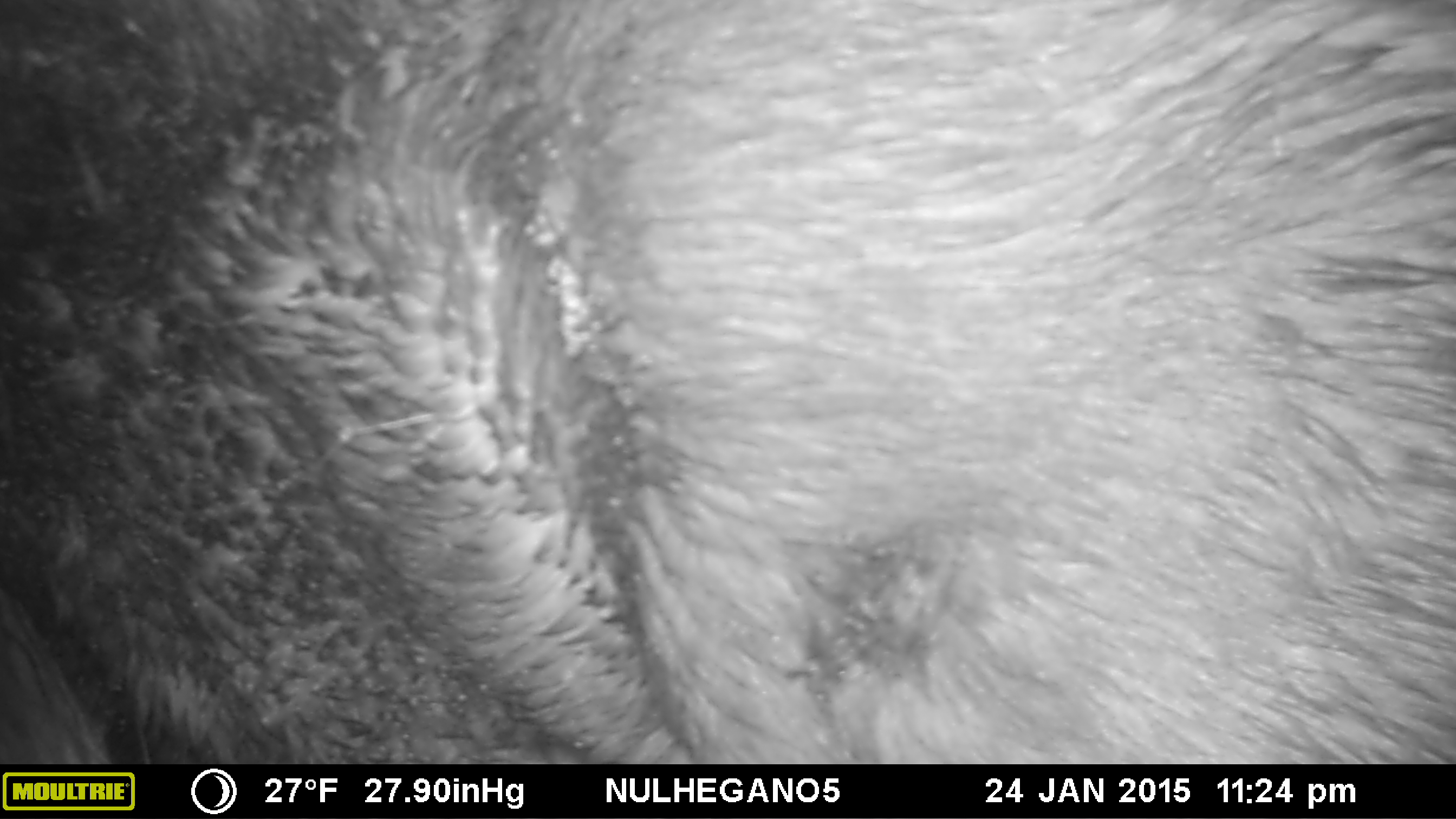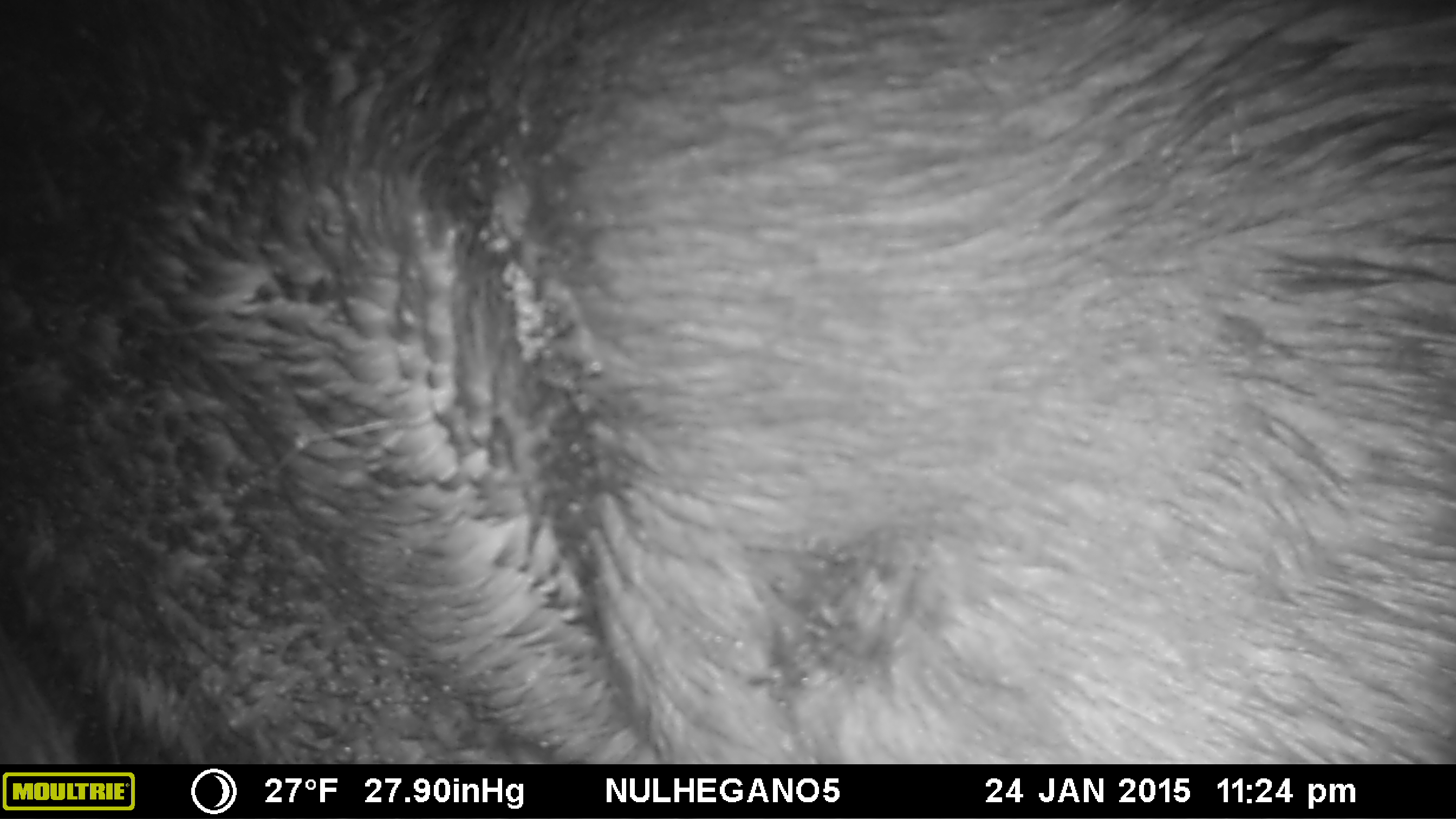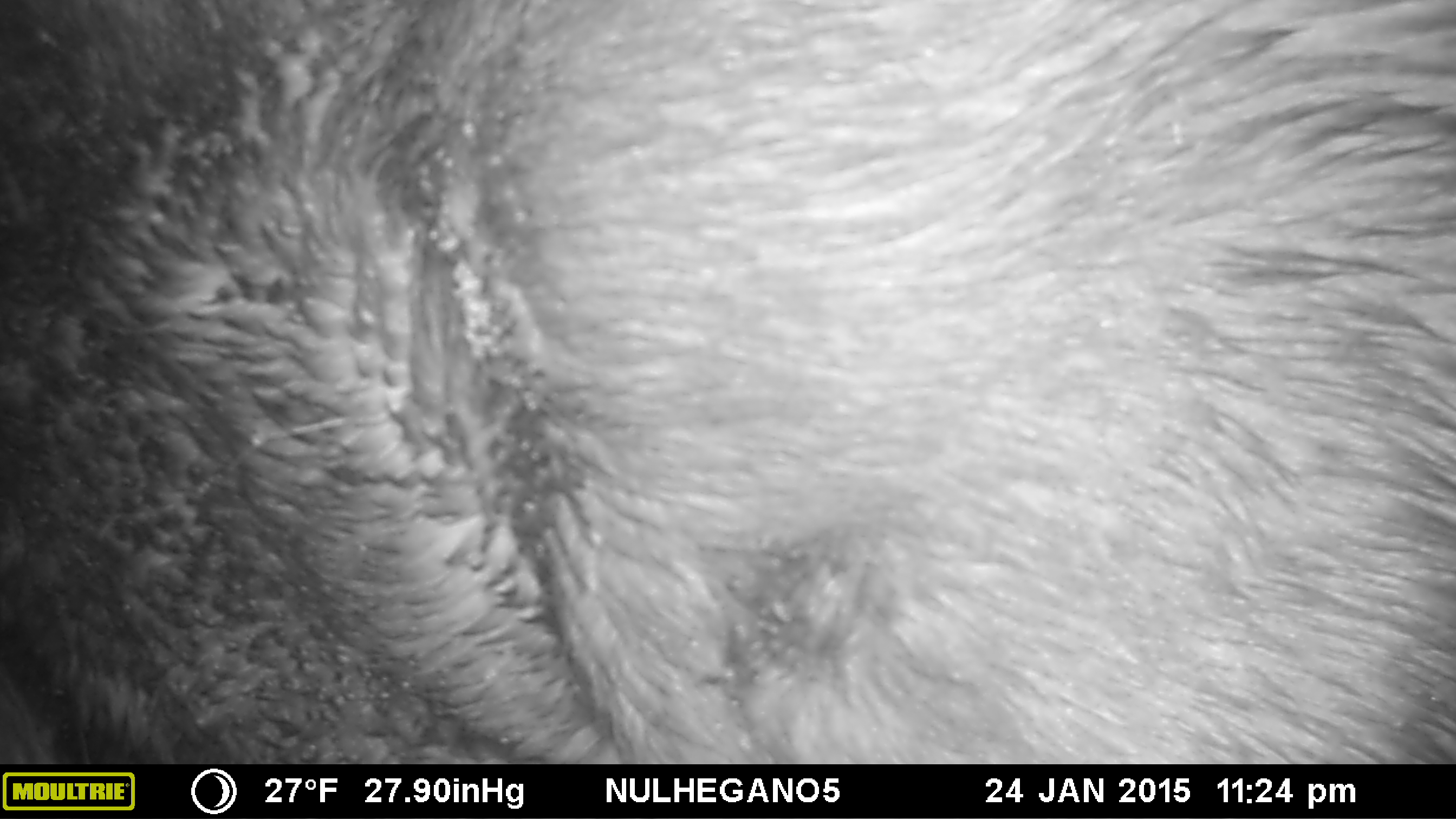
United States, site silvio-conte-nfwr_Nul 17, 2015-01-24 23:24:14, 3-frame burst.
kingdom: Animalia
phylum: Chordata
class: Mammalia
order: Artiodactyla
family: Cervidae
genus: Alces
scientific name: Alces alces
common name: moose